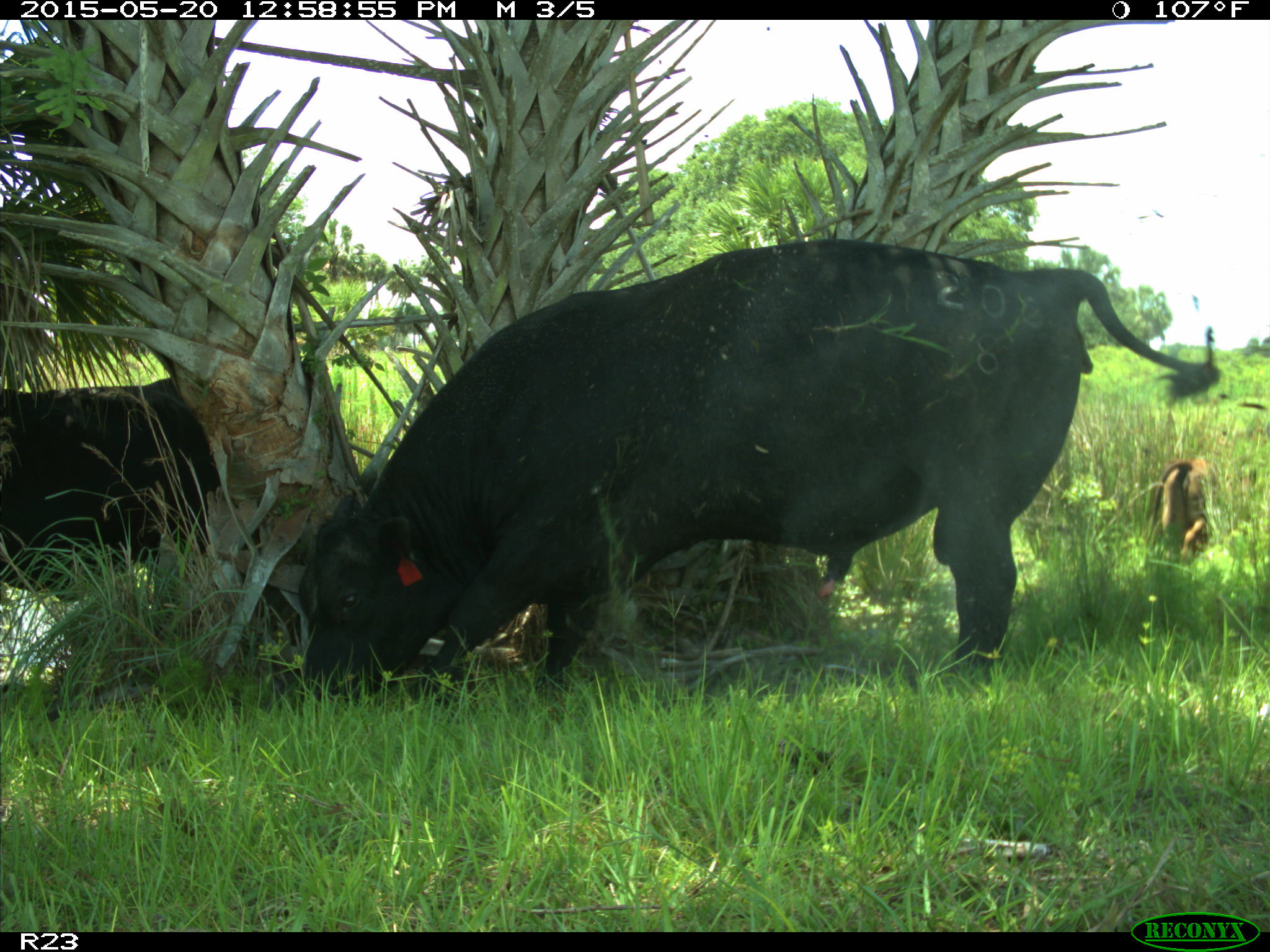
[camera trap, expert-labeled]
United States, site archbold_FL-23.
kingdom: Animalia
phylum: Chordata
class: Mammalia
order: Artiodactyla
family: Bovidae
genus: Bos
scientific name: Bos taurus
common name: domestic cow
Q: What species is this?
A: Bos taurus (domestic cow).